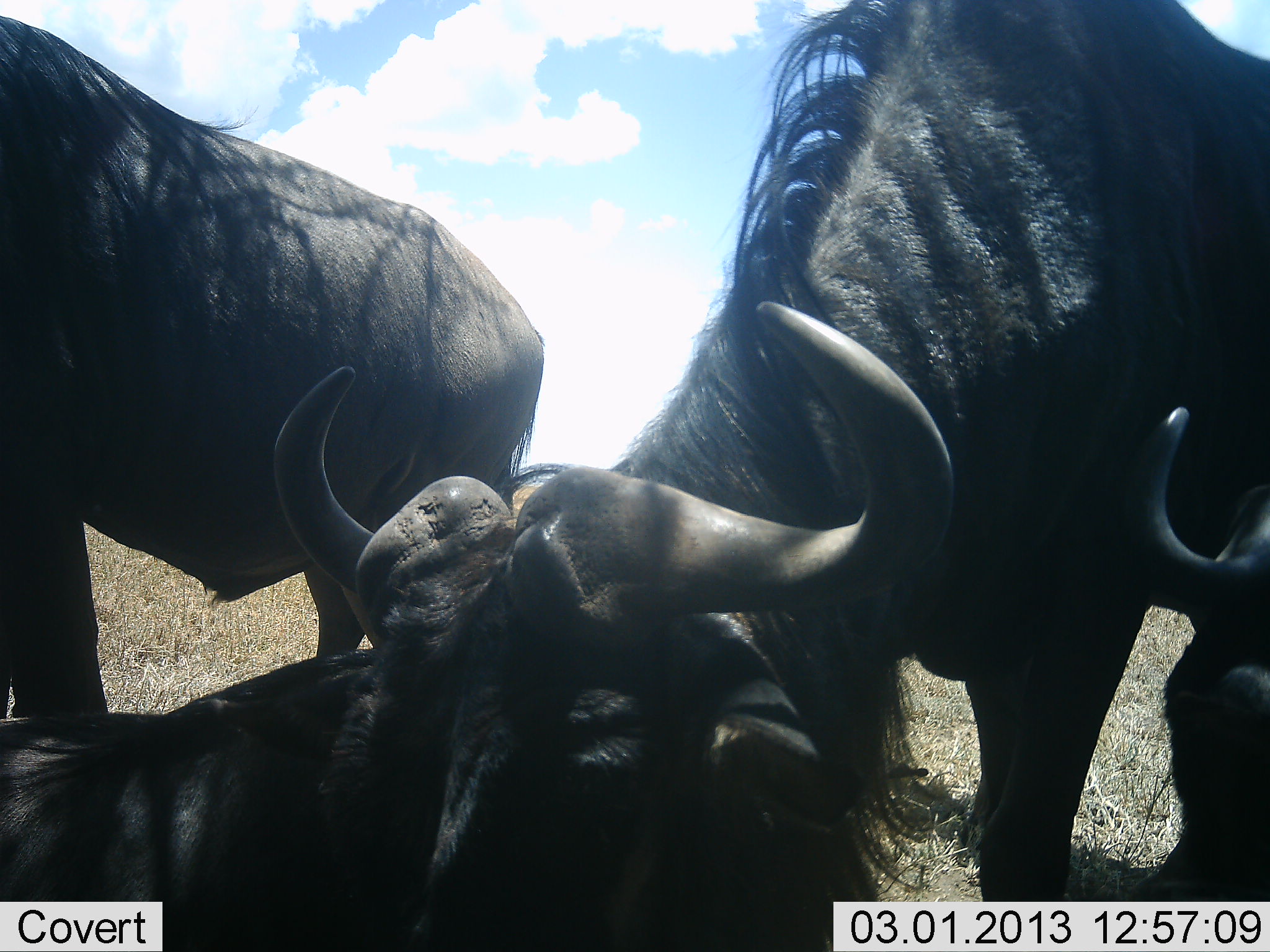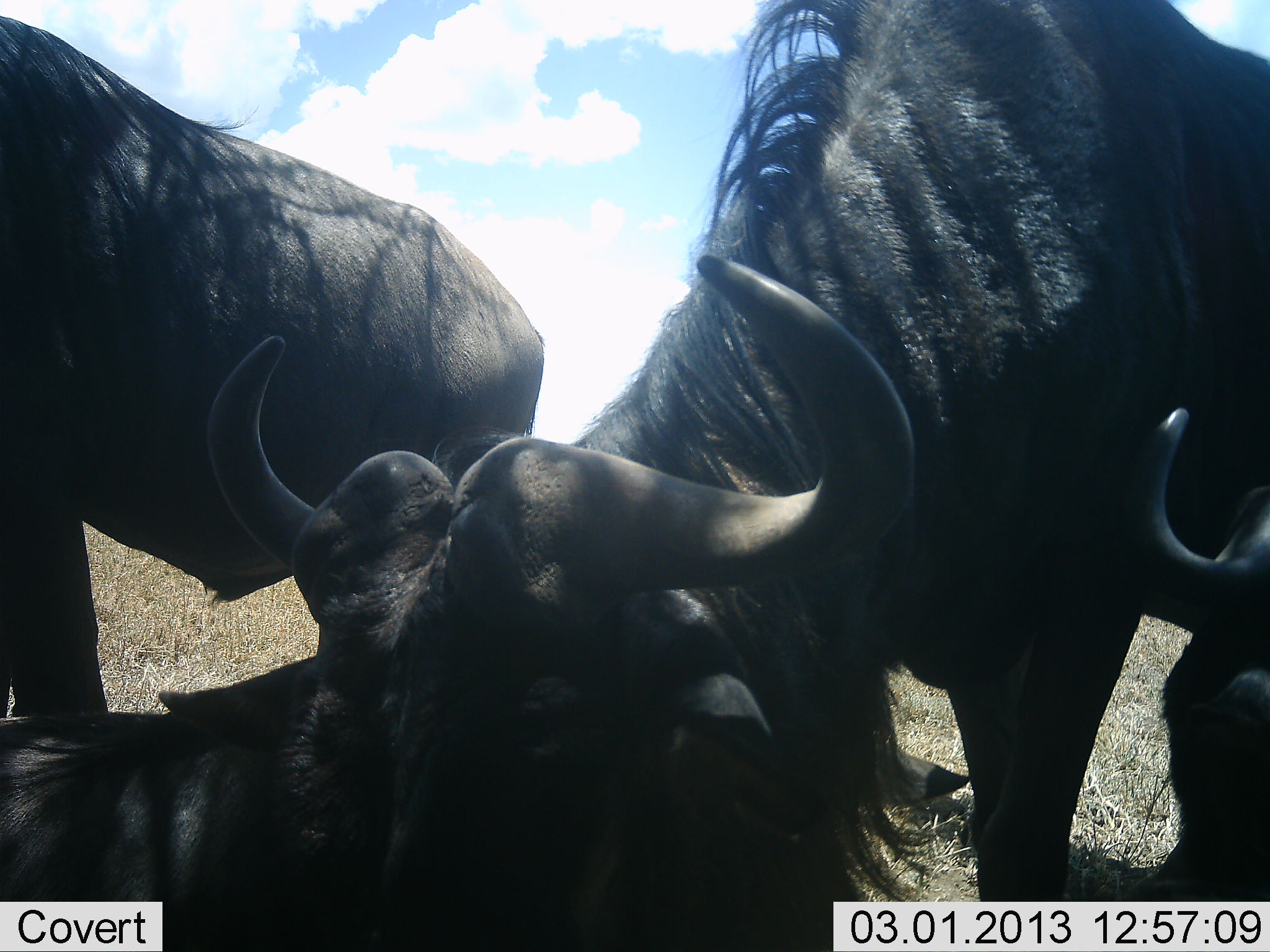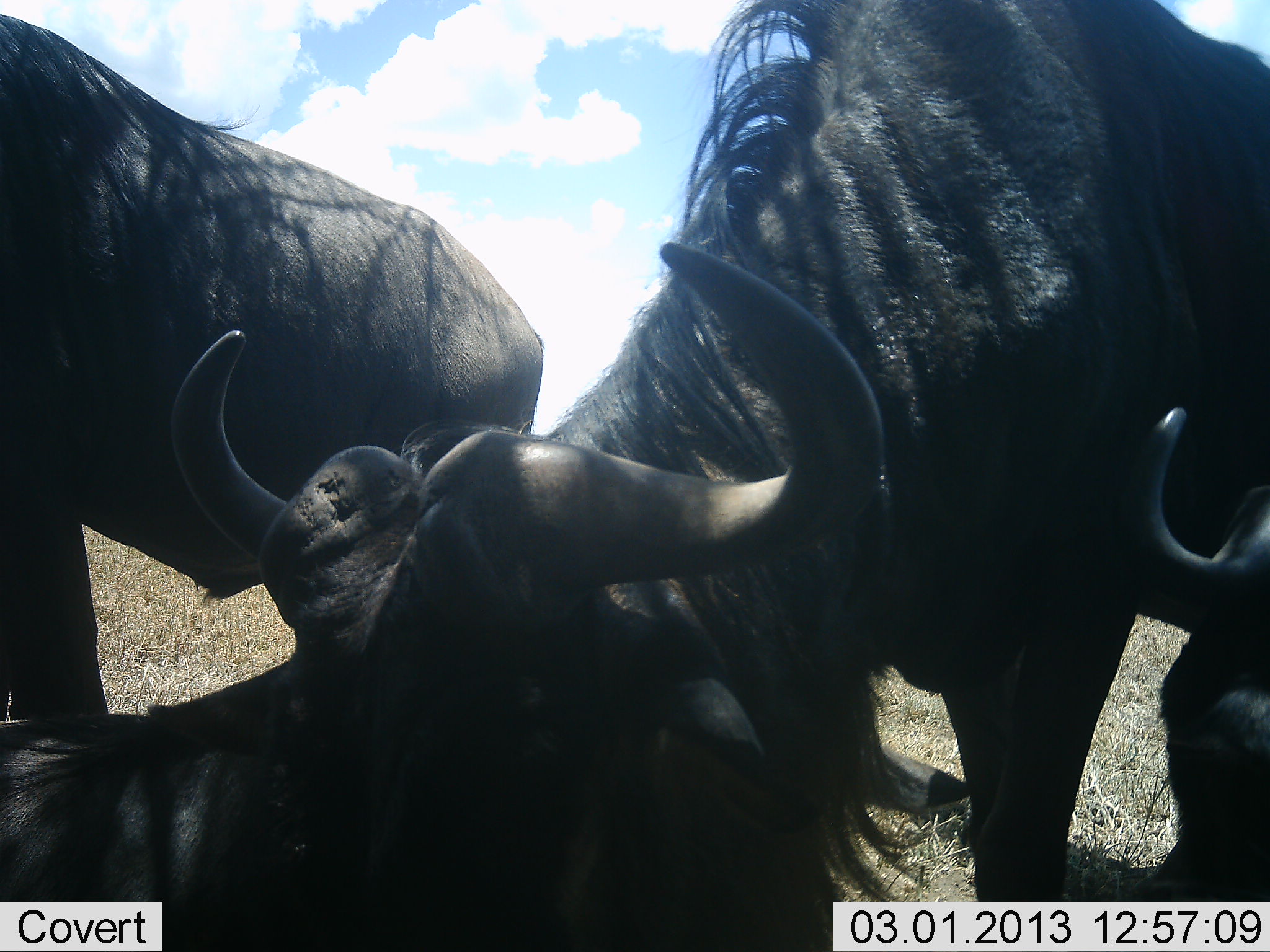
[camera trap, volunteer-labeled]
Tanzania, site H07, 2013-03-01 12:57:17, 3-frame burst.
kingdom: Animalia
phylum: Chordata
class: Mammalia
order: Artiodactyla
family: Bovidae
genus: Connochaetes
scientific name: Connochaetes taurinus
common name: blue wildebeest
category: wildebeest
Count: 4.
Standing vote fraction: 70%.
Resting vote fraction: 83%.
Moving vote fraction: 9%.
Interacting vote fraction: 17%.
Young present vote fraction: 0%.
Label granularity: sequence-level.